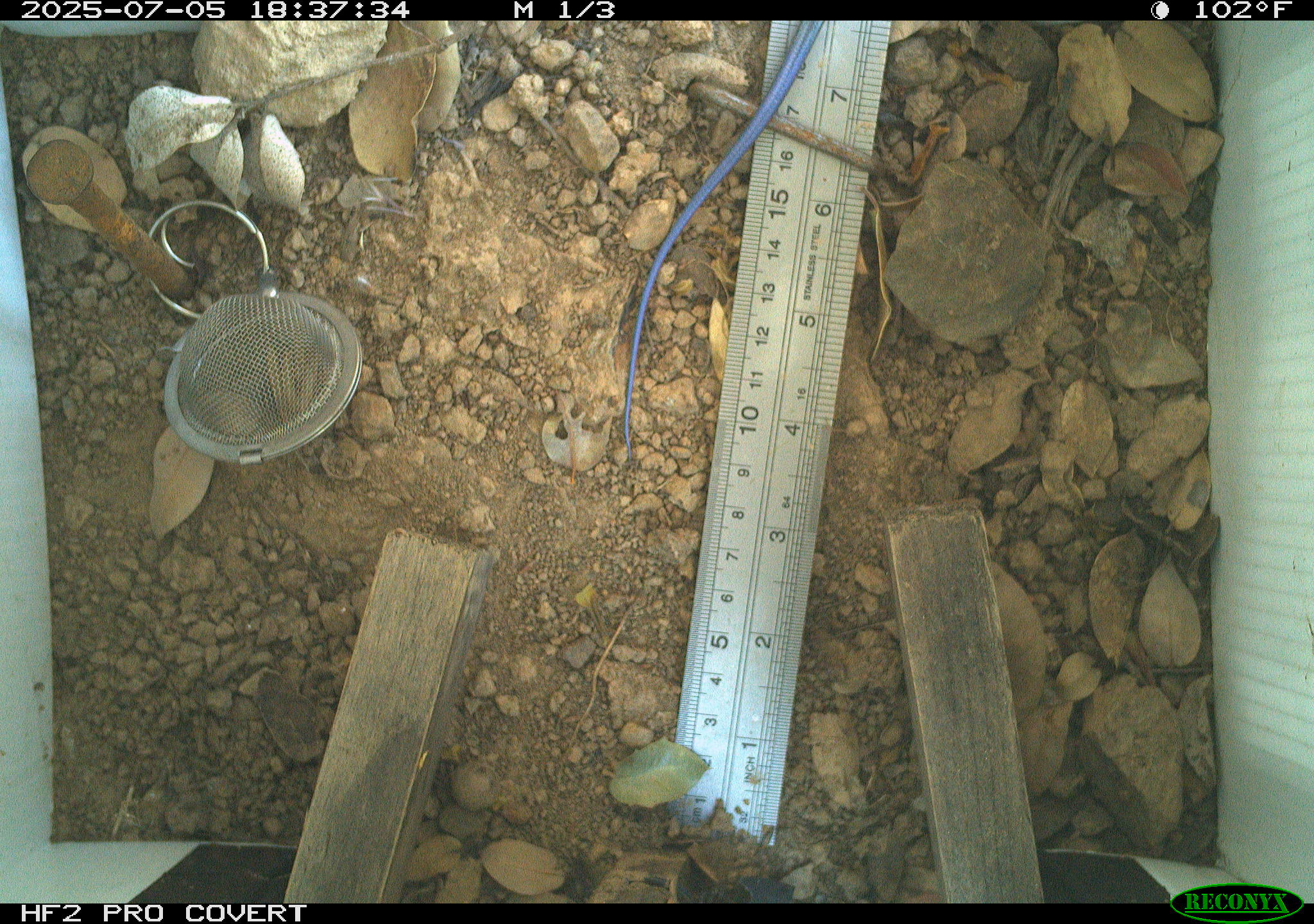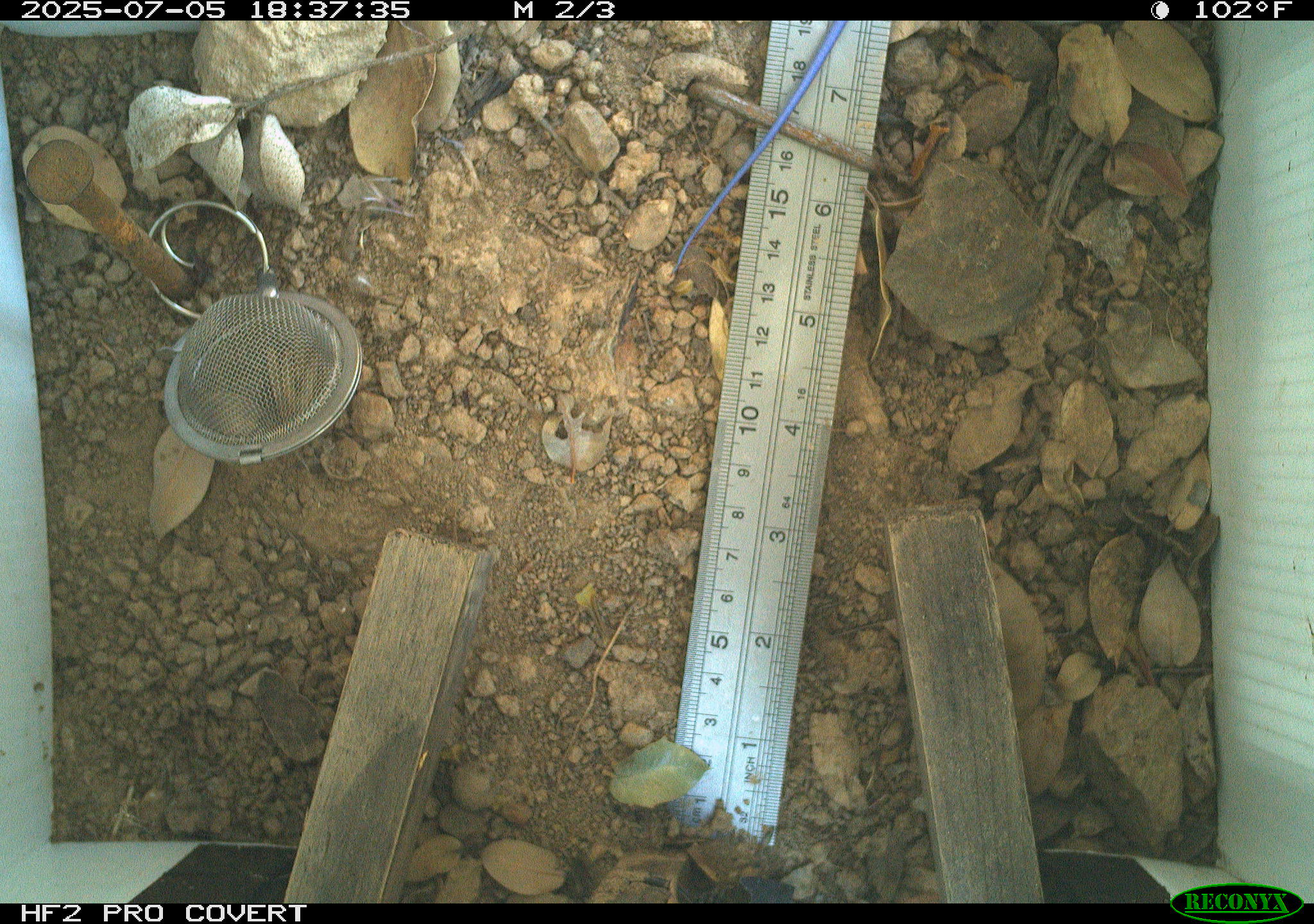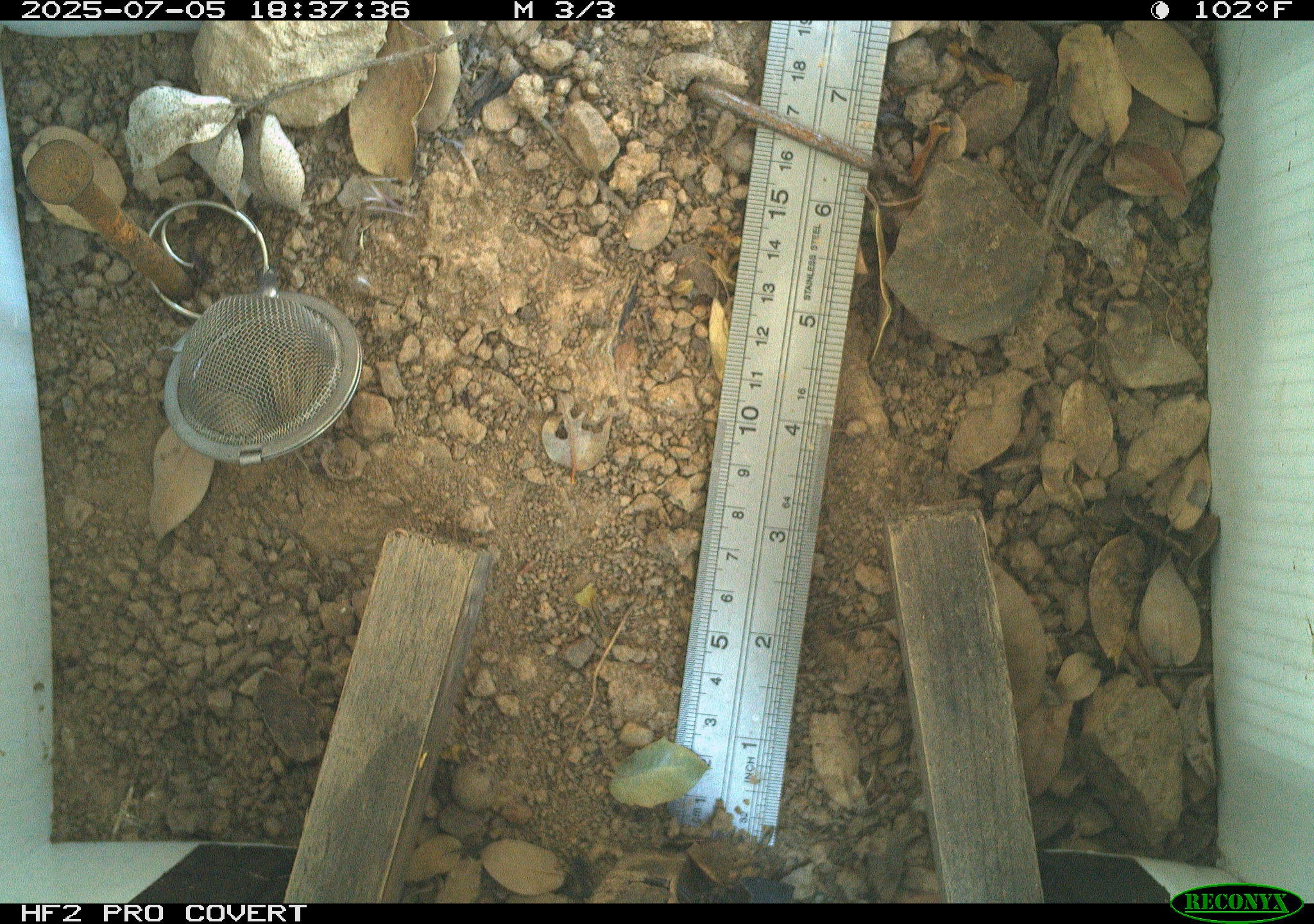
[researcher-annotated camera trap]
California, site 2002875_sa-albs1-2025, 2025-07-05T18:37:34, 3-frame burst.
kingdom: Animalia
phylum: Chordata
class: Reptilia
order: Squamata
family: Scincidae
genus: Plestiodon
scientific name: Plestiodon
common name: blue-tailed skinks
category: plestiodon species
Plestiodon species (blue-tailed skinks) (Plestiodon).